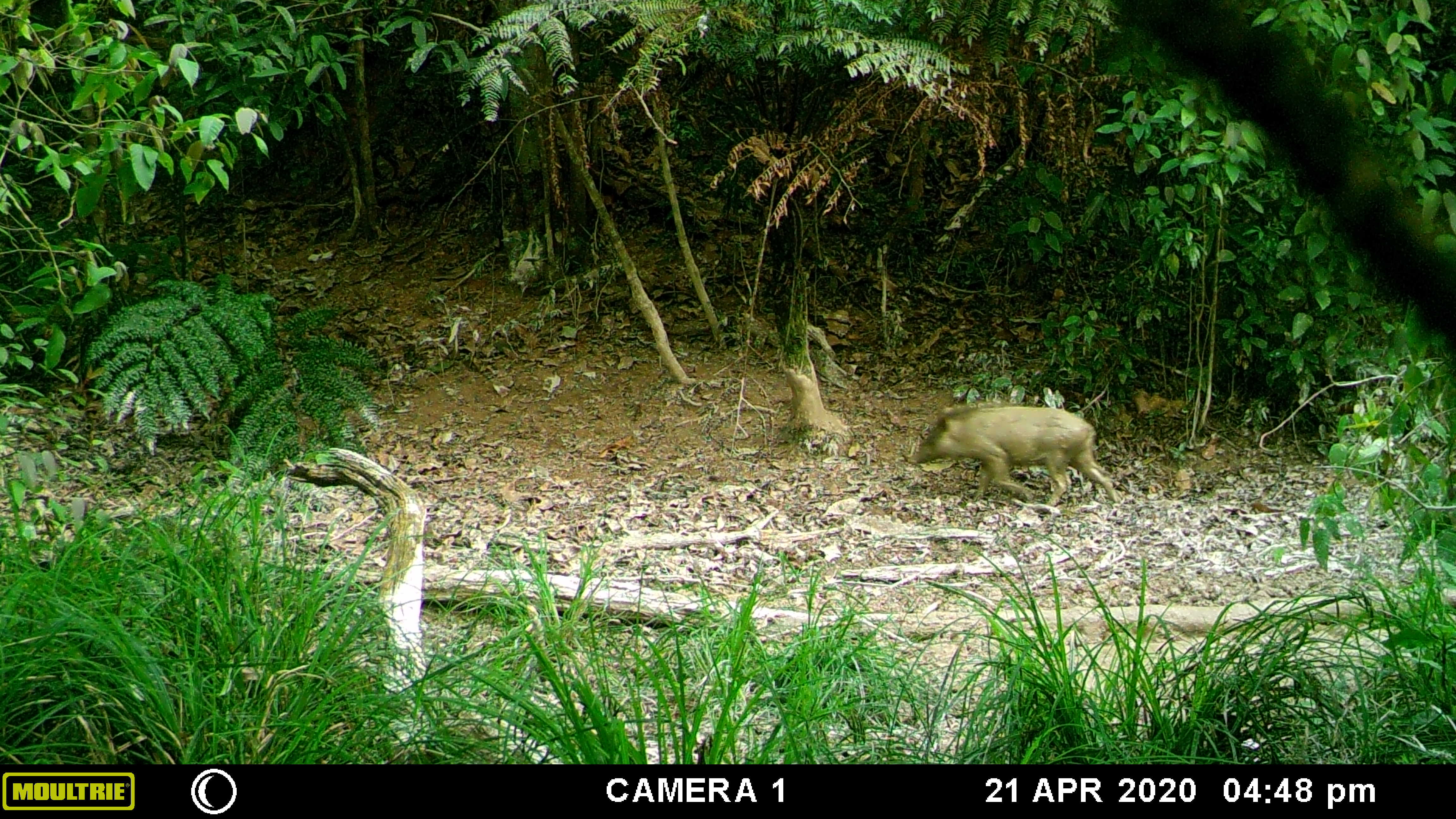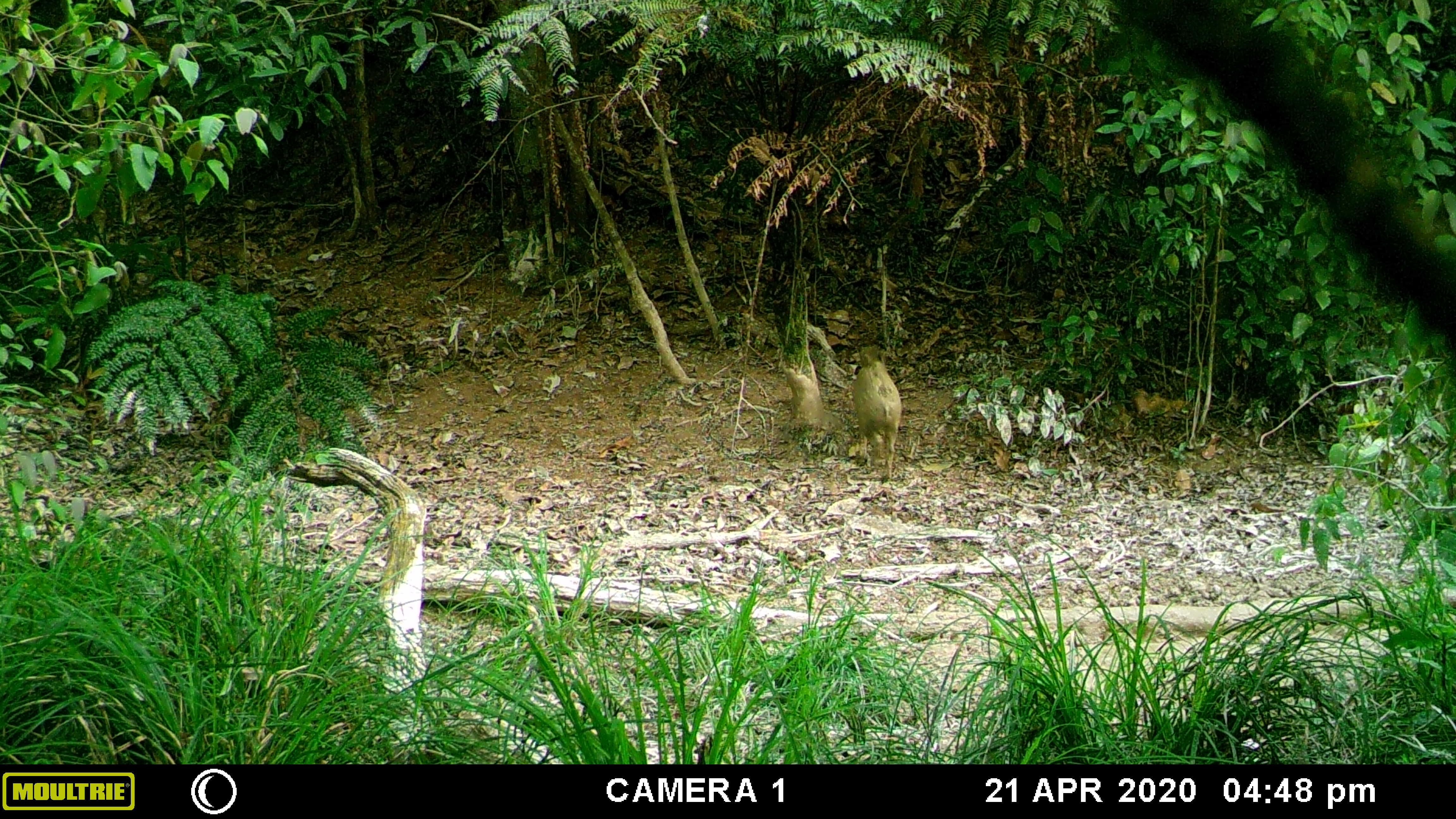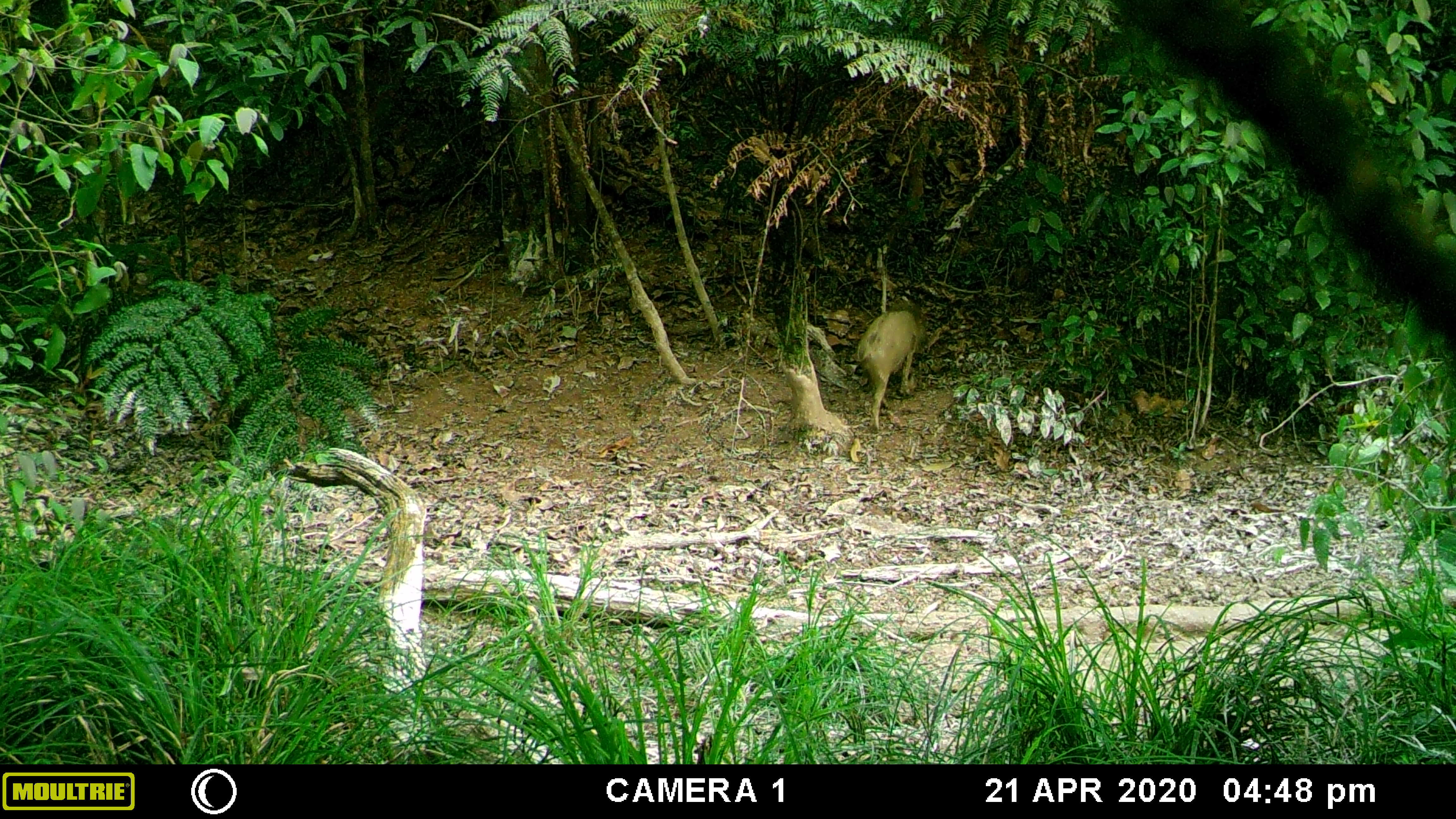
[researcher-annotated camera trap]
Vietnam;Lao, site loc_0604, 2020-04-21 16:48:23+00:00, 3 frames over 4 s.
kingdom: Animalia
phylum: Chordata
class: Mammalia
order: Artiodactyla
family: Suidae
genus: Sus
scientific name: Sus scrofa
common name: eurasian wild pig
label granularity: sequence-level